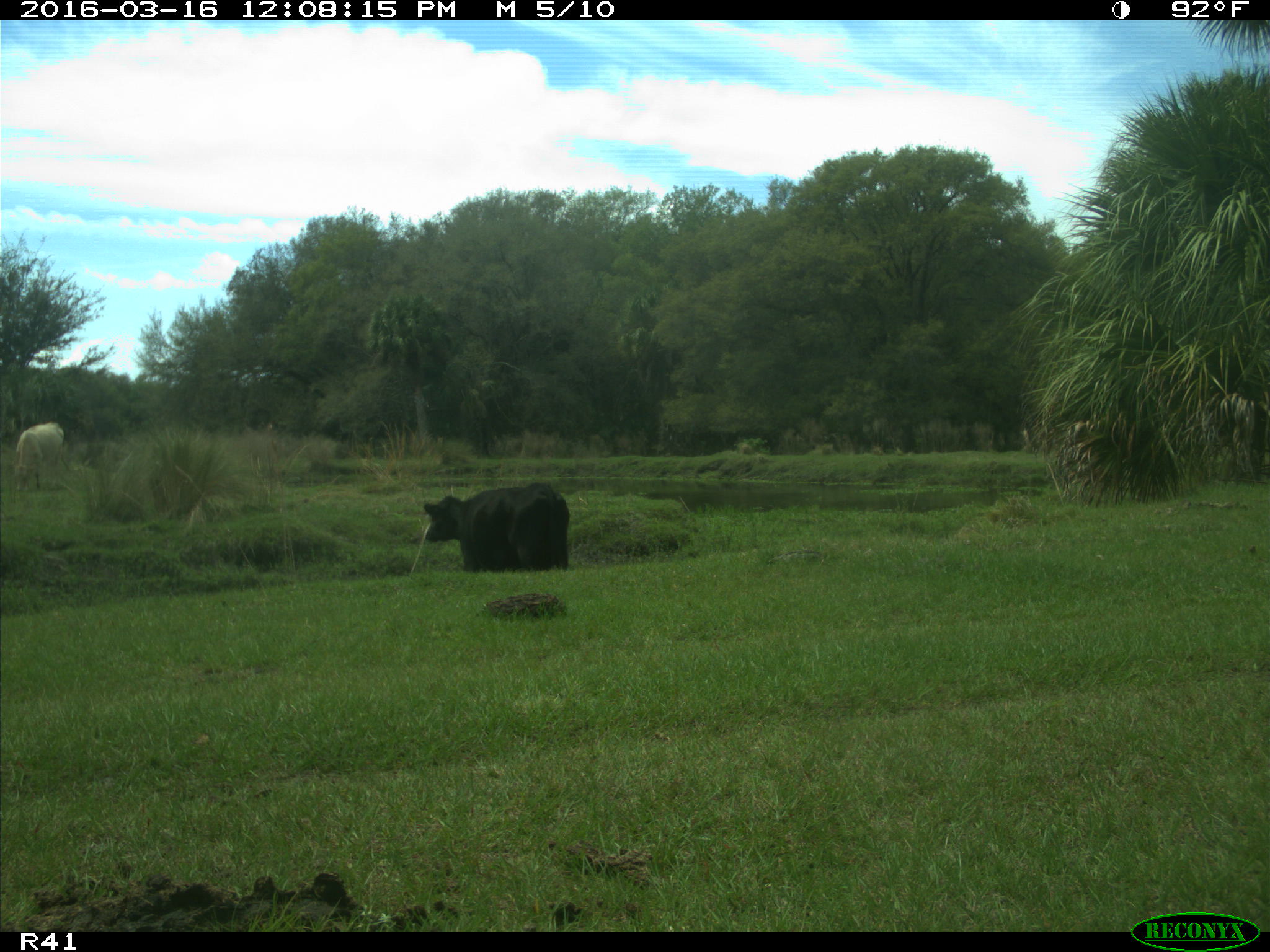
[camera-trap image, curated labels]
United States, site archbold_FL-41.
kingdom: Animalia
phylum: Chordata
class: Mammalia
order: Artiodactyla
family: Bovidae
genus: Bos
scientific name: Bos taurus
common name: domestic cow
Bos taurus (domestic cow).